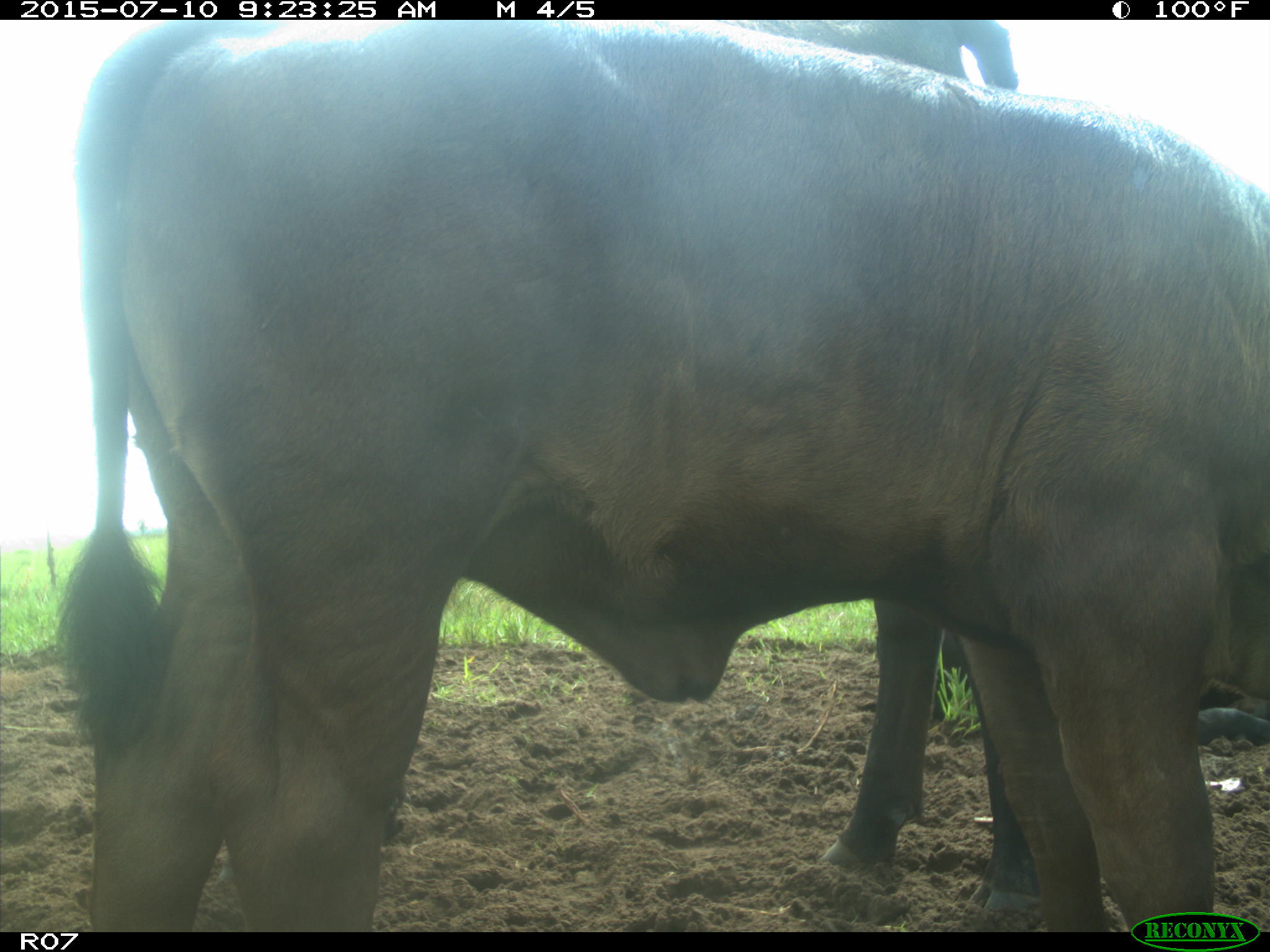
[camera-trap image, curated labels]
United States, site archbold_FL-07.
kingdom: Animalia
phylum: Chordata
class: Mammalia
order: Artiodactyla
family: Bovidae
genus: Bos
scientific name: Bos taurus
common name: domestic cow